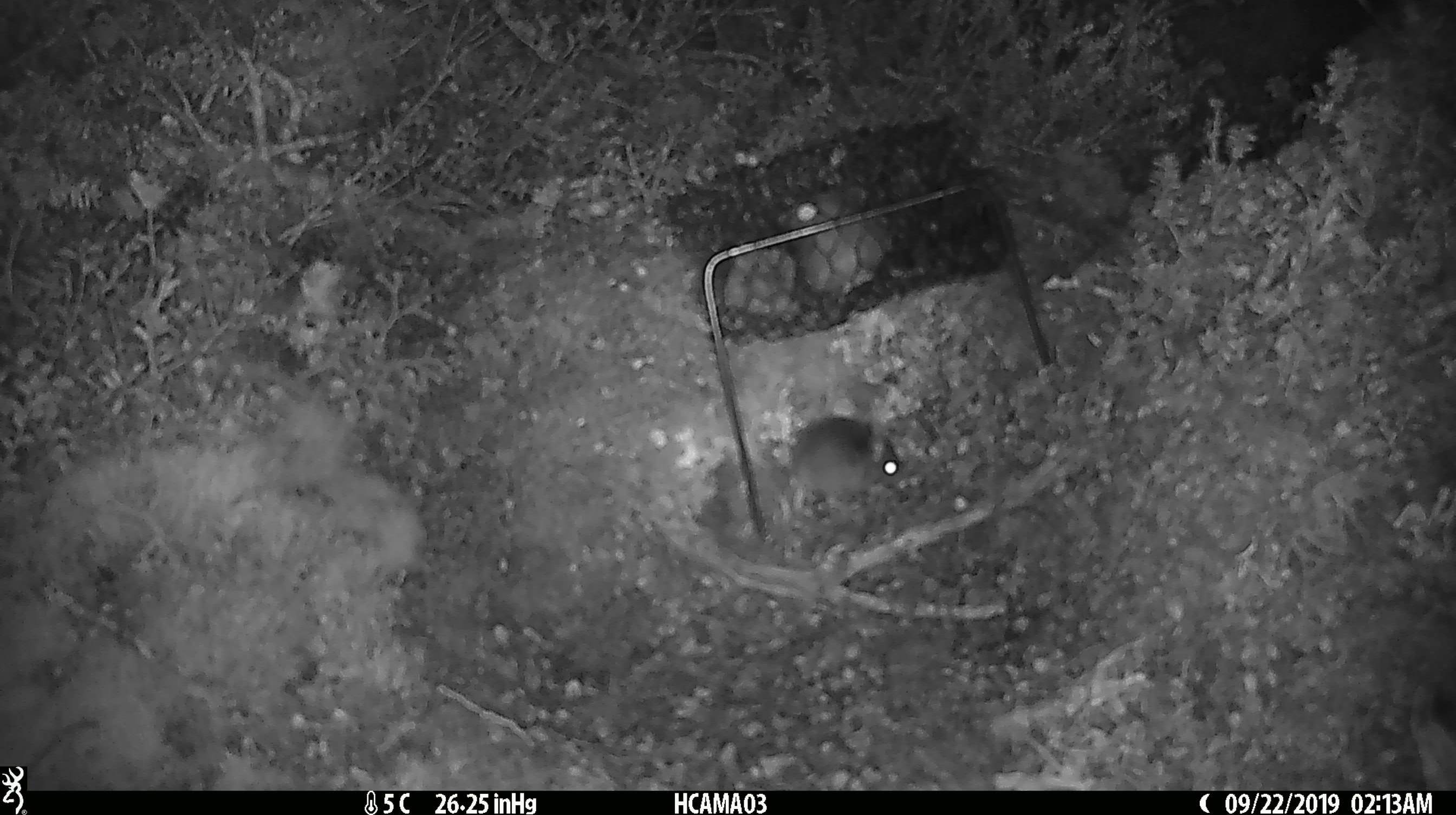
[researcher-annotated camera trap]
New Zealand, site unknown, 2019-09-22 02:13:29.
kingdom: Animalia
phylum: Chordata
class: Mammalia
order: Rodentia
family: Muridae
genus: Mus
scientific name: Mus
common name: mouse